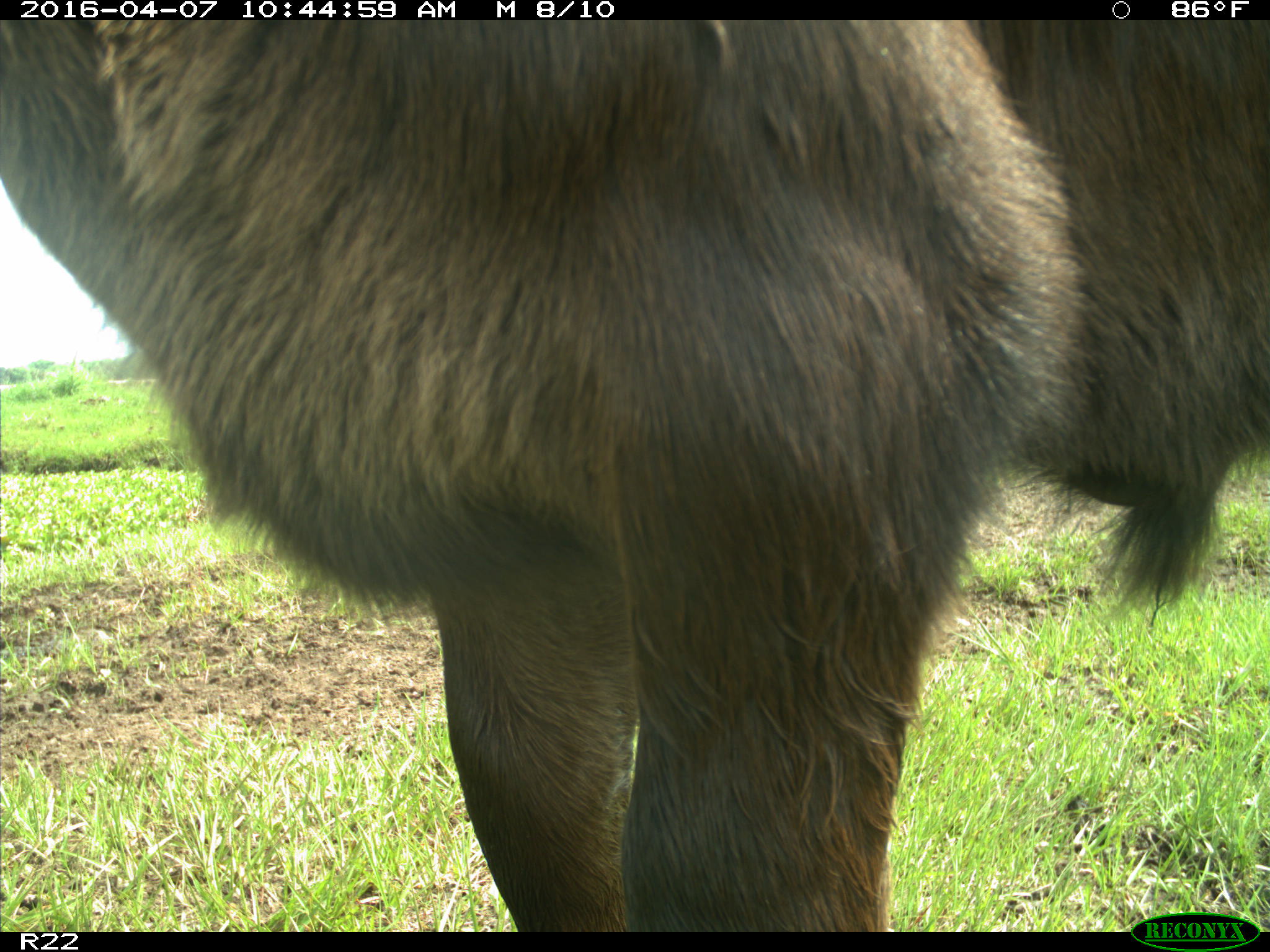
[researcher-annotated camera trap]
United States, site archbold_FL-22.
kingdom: Animalia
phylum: Chordata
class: Mammalia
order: Artiodactyla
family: Bovidae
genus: Bos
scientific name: Bos taurus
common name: domestic cow